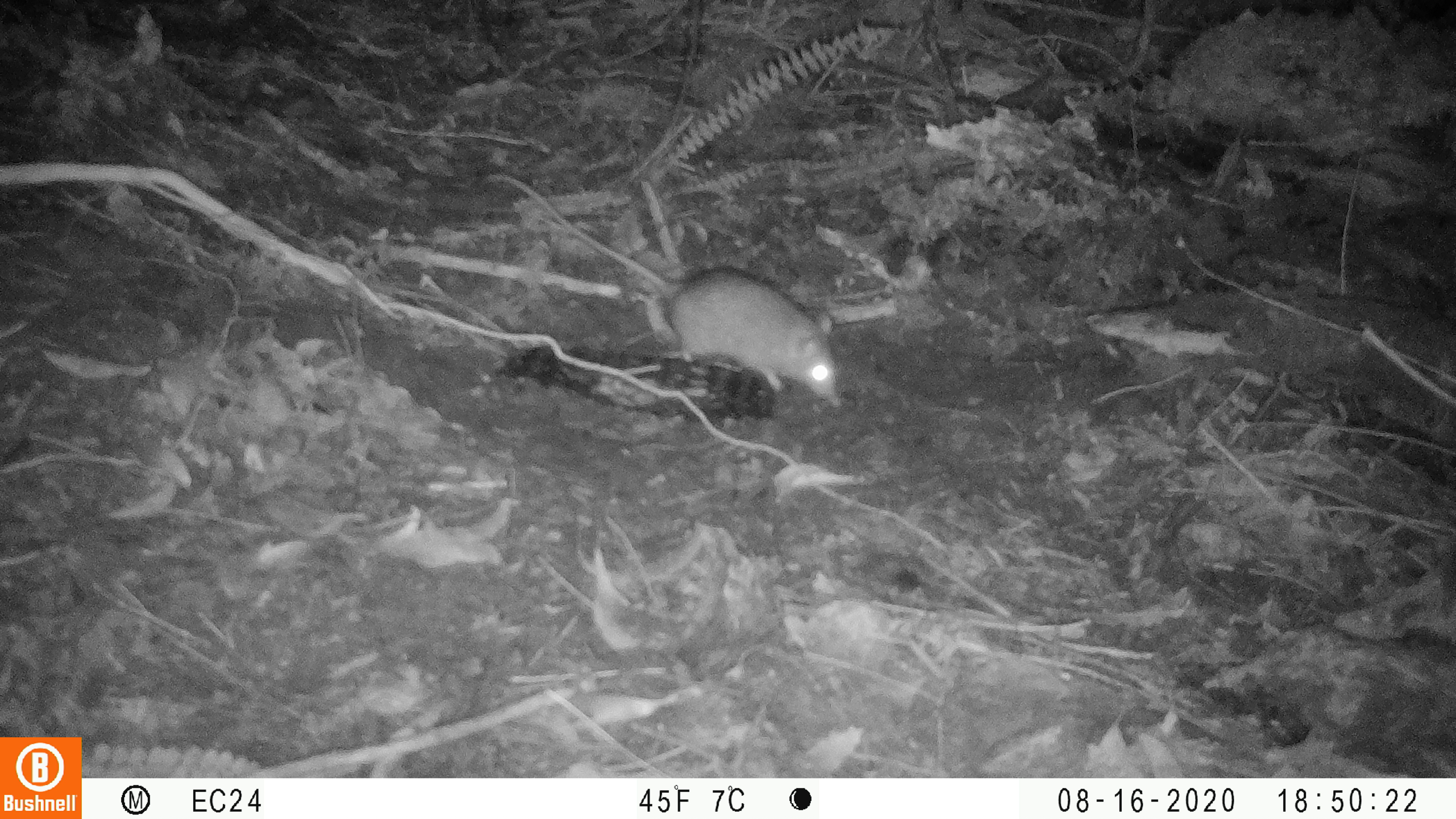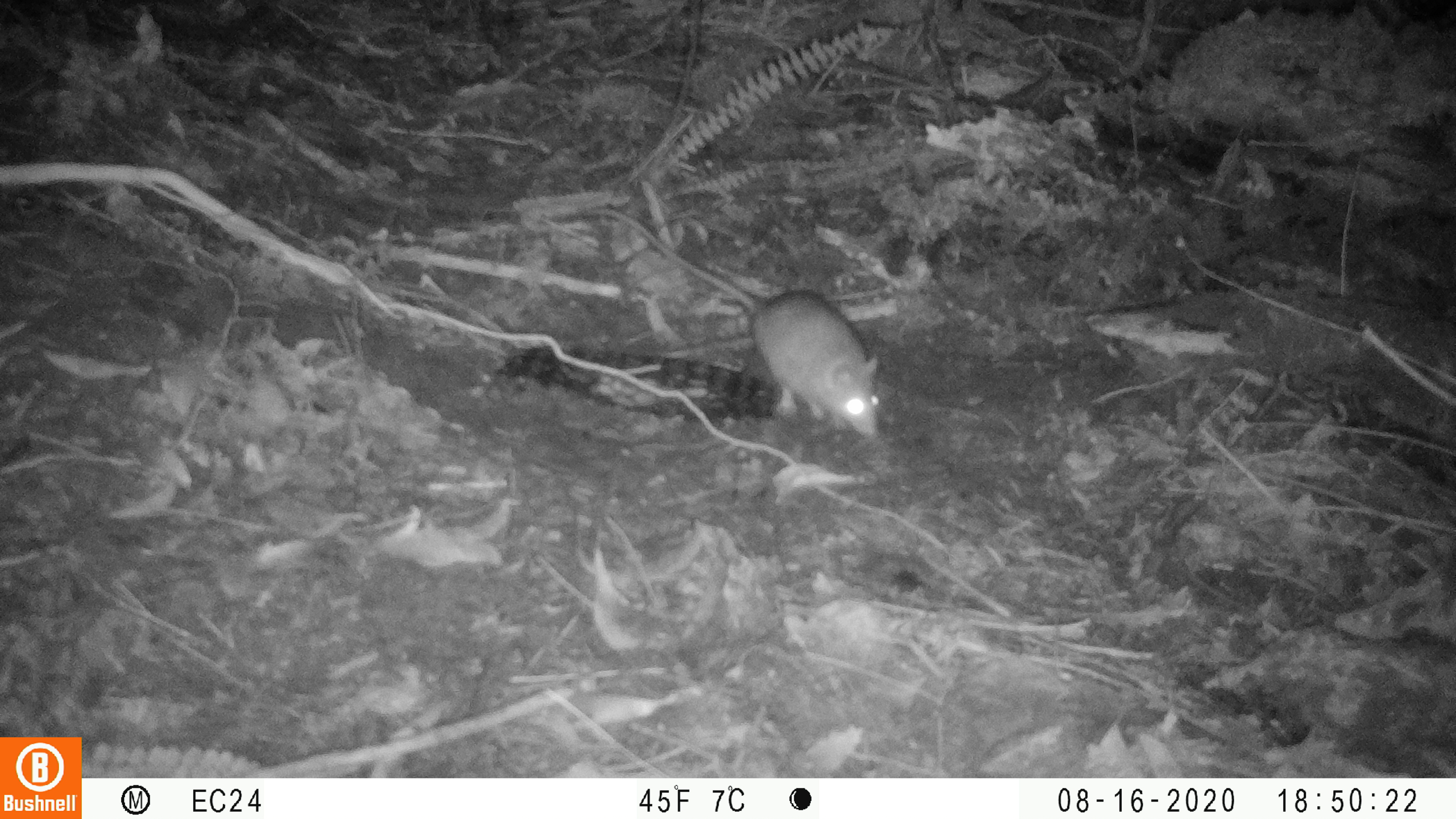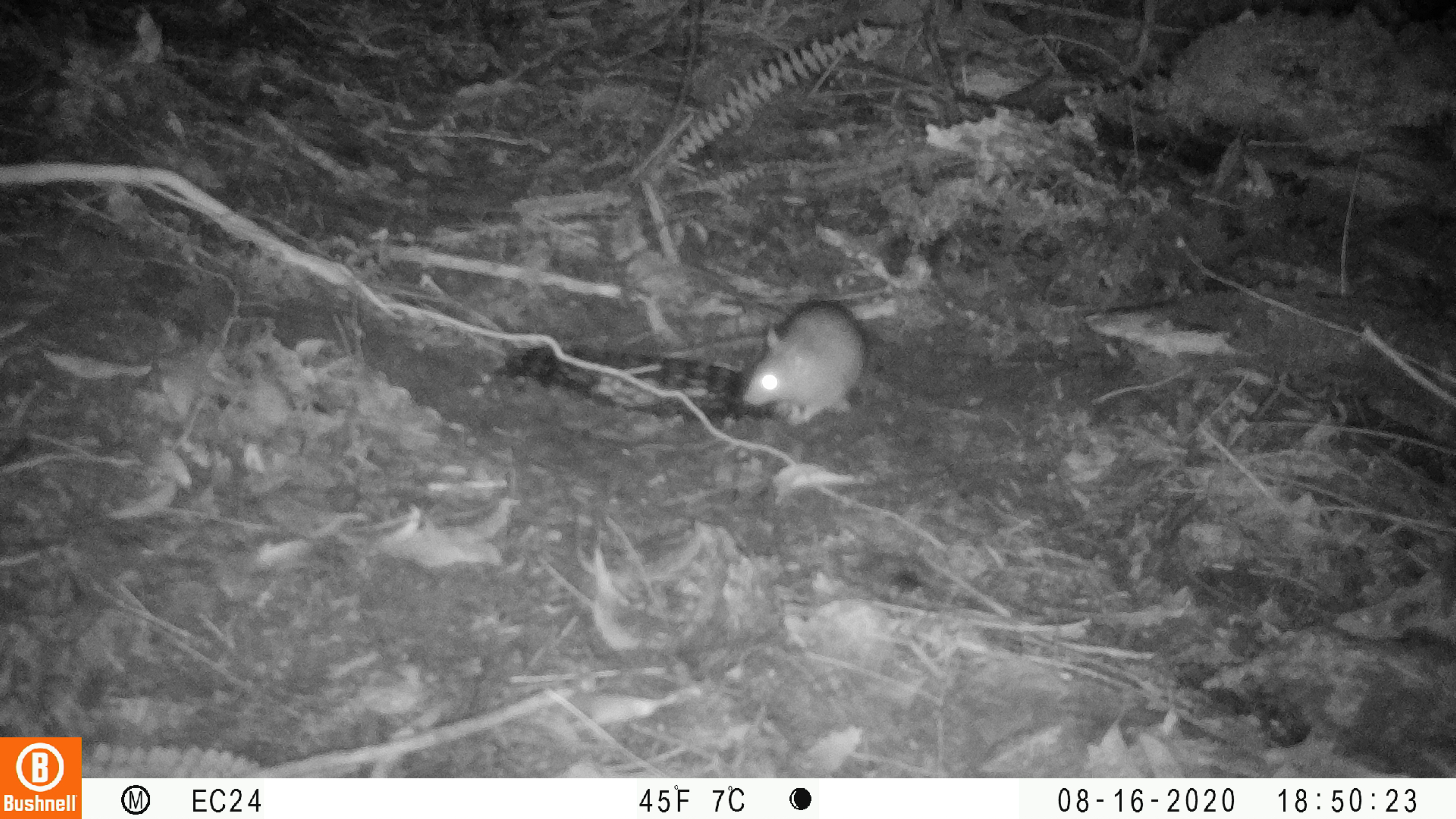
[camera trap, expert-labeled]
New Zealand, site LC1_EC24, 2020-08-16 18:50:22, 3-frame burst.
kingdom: Animalia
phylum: Chordata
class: Mammalia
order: Rodentia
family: Muridae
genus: Rattus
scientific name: Rattus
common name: rat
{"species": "rat (Rattus)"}